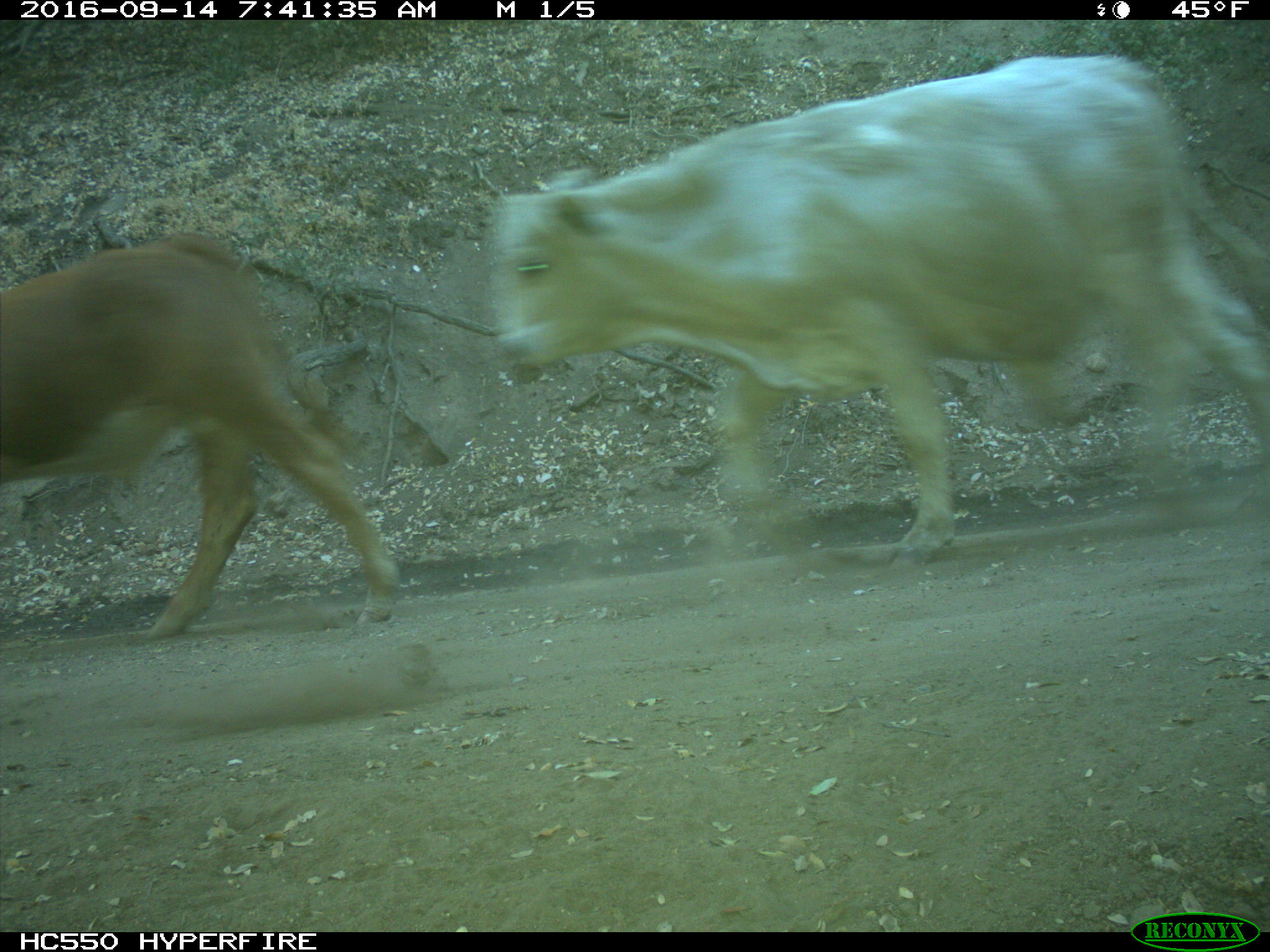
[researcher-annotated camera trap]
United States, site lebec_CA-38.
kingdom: Animalia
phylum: Chordata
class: Mammalia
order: Artiodactyla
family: Bovidae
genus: Bos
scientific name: Bos taurus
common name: domestic cow